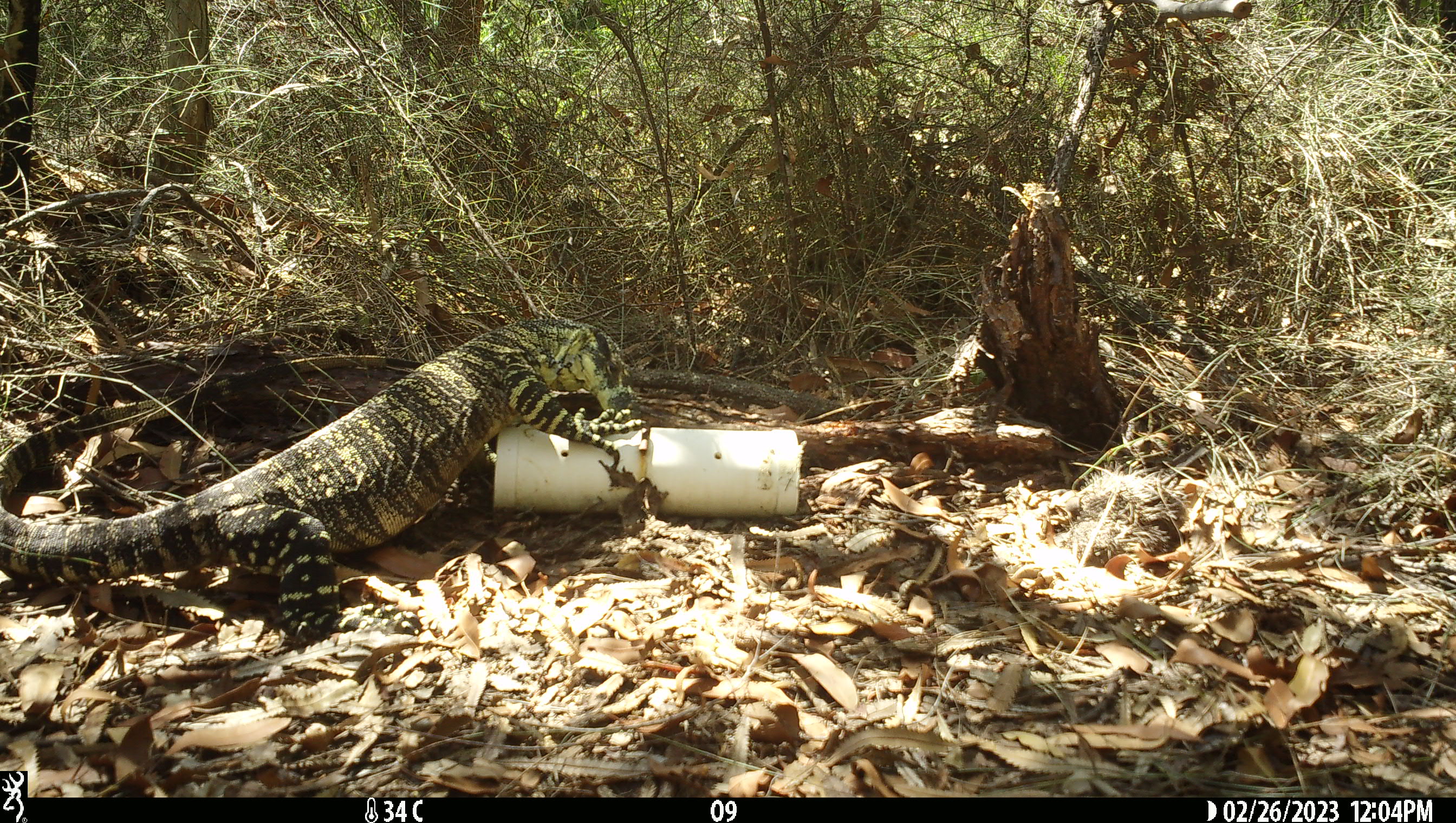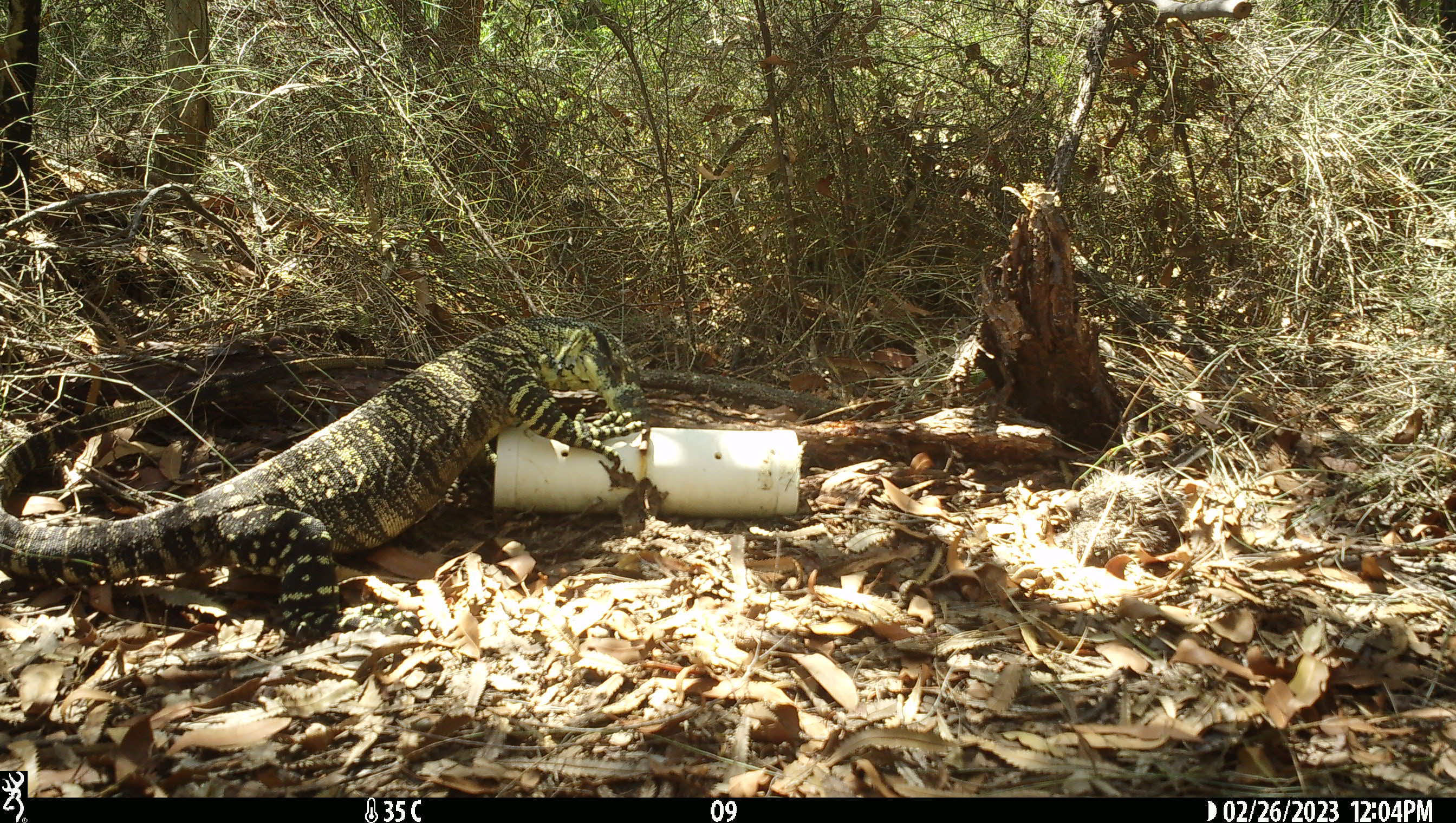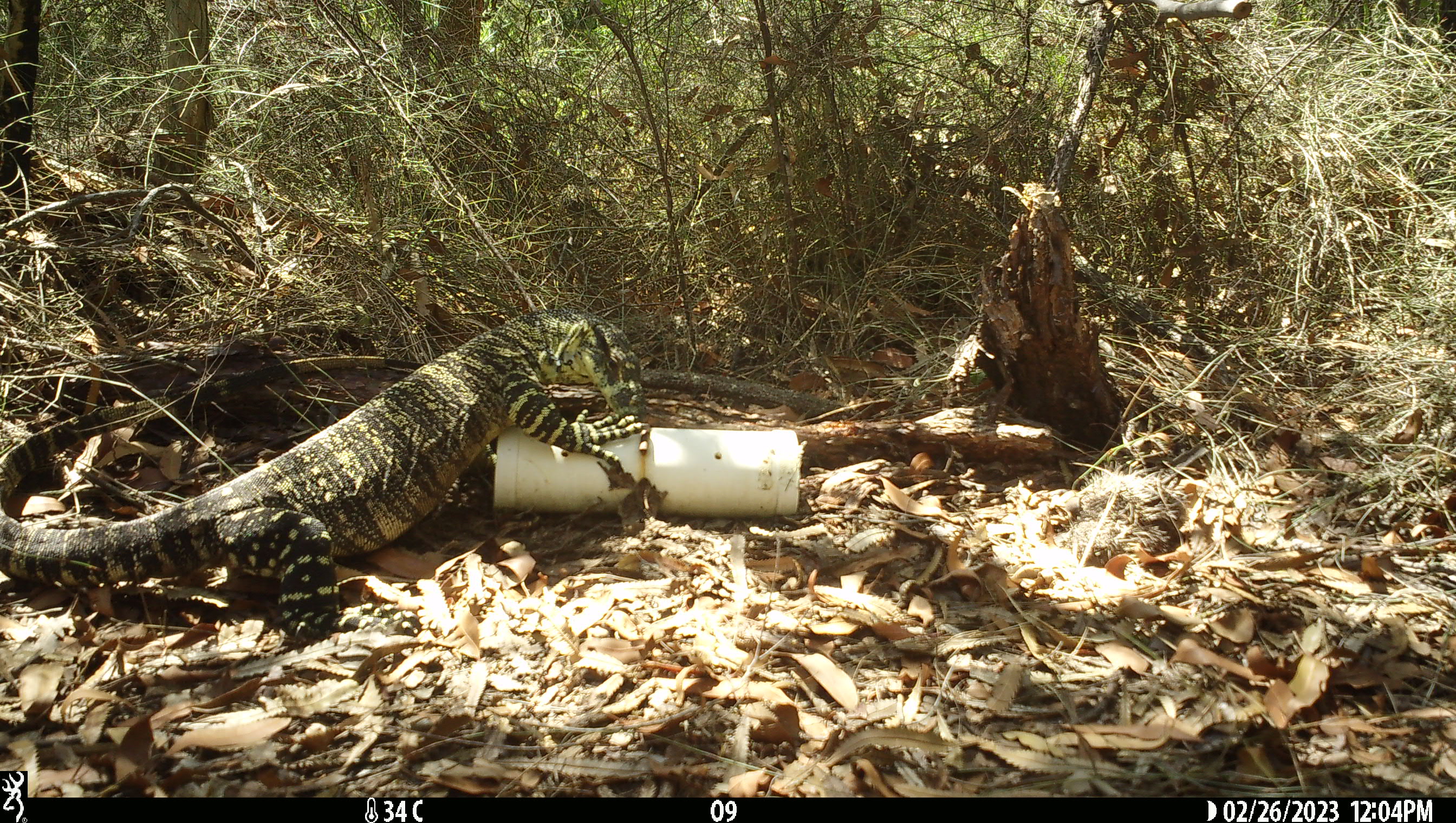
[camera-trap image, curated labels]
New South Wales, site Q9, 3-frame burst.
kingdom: Animalia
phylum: Chordata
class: Reptilia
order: Squamata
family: Varanidae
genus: Varanus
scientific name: Varanus varius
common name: lace monitor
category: goanna